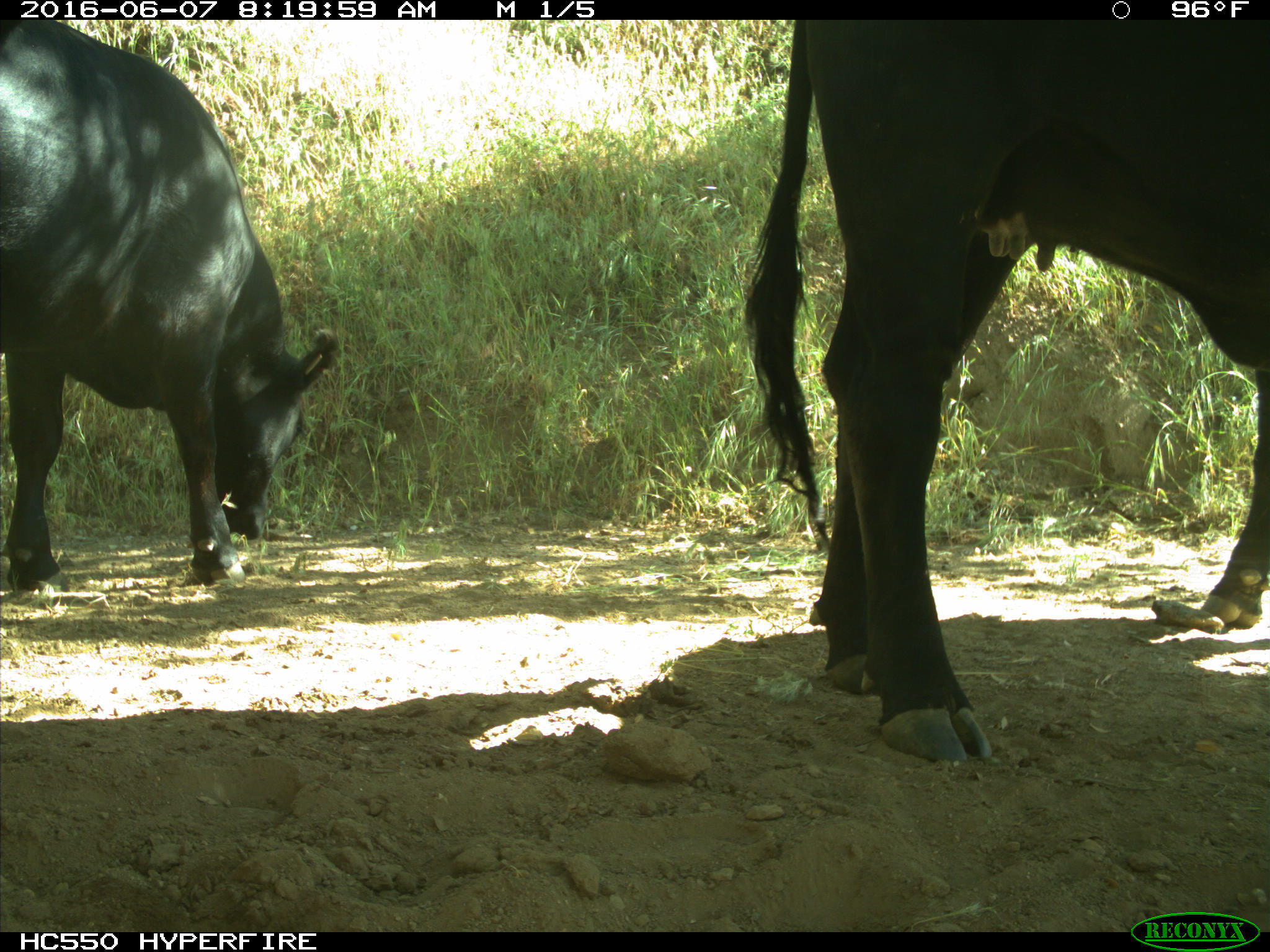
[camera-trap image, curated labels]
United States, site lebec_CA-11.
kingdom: Animalia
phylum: Chordata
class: Mammalia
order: Artiodactyla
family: Bovidae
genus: Bos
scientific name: Bos taurus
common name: domestic cow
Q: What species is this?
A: Bos taurus (domestic cow).